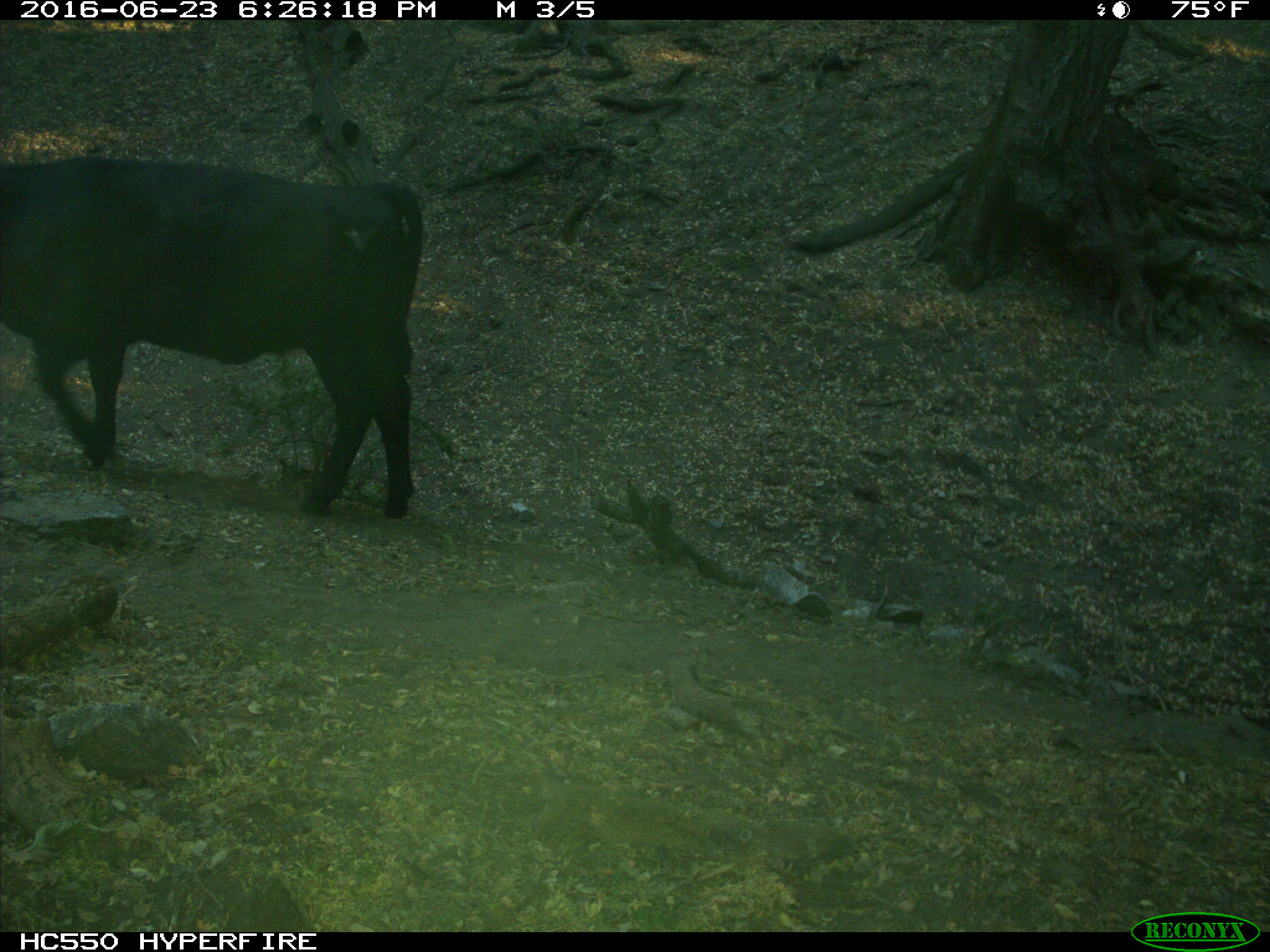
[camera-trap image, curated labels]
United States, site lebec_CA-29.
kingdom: Animalia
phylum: Chordata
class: Mammalia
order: Artiodactyla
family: Bovidae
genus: Bos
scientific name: Bos taurus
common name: domestic cow